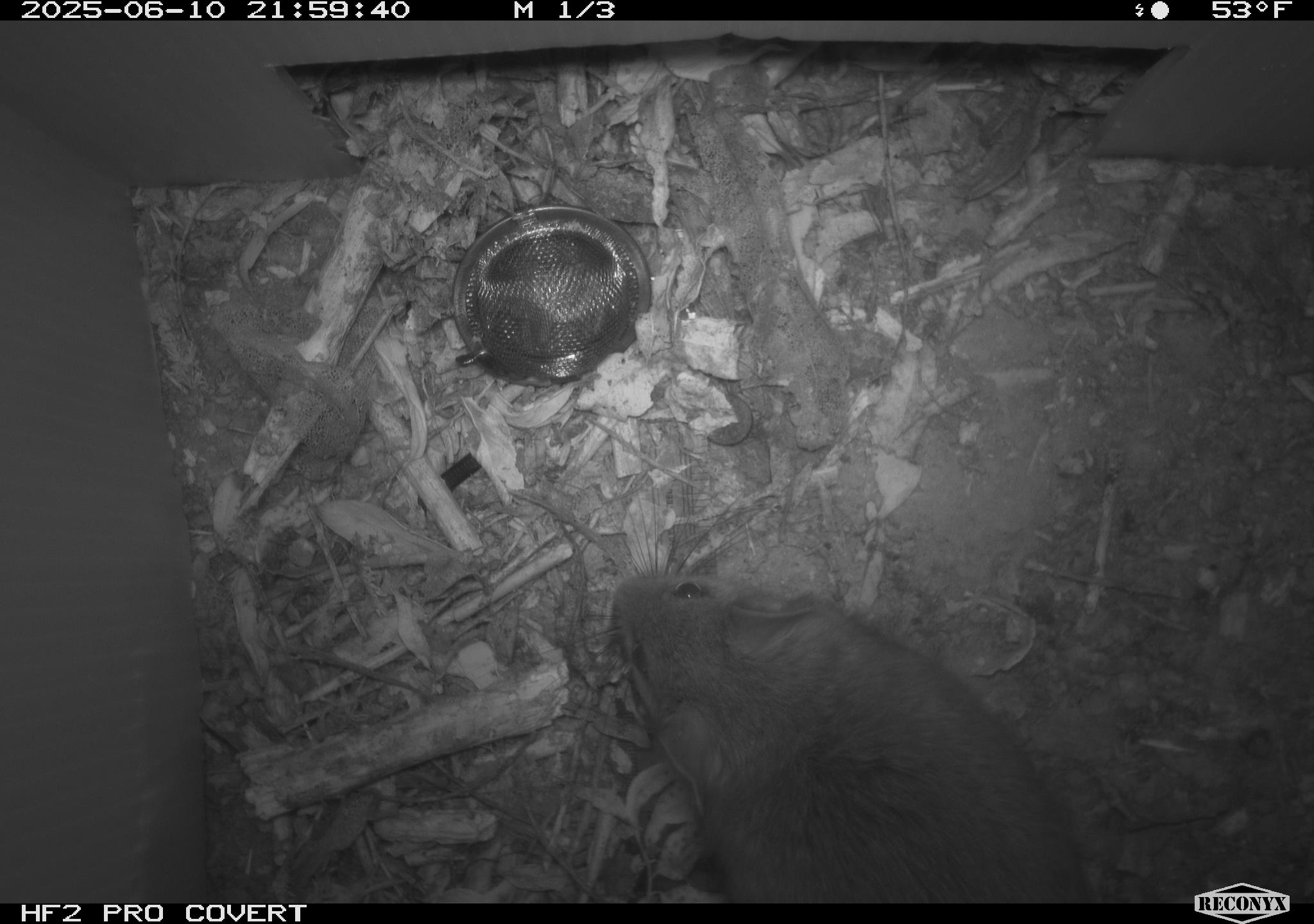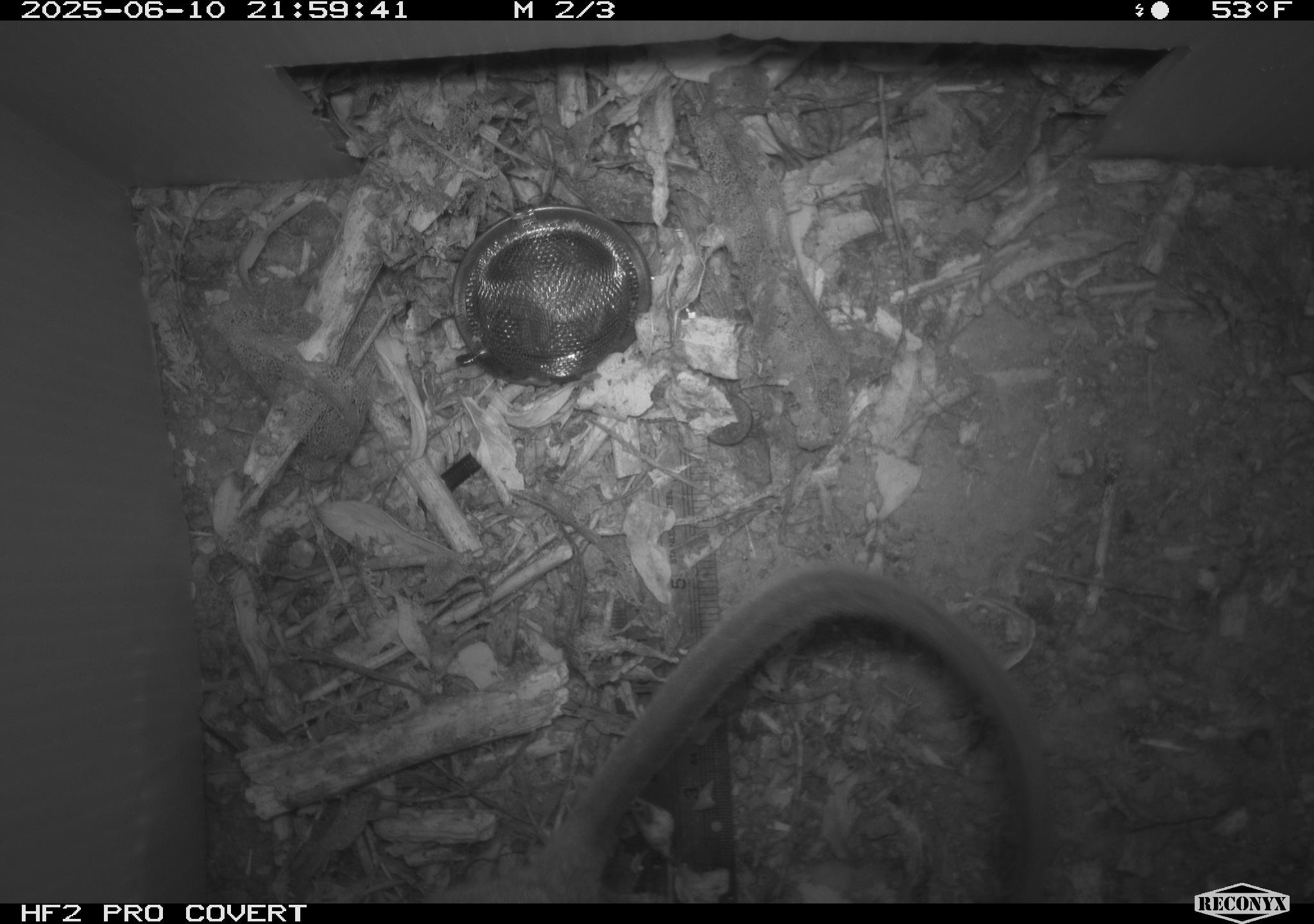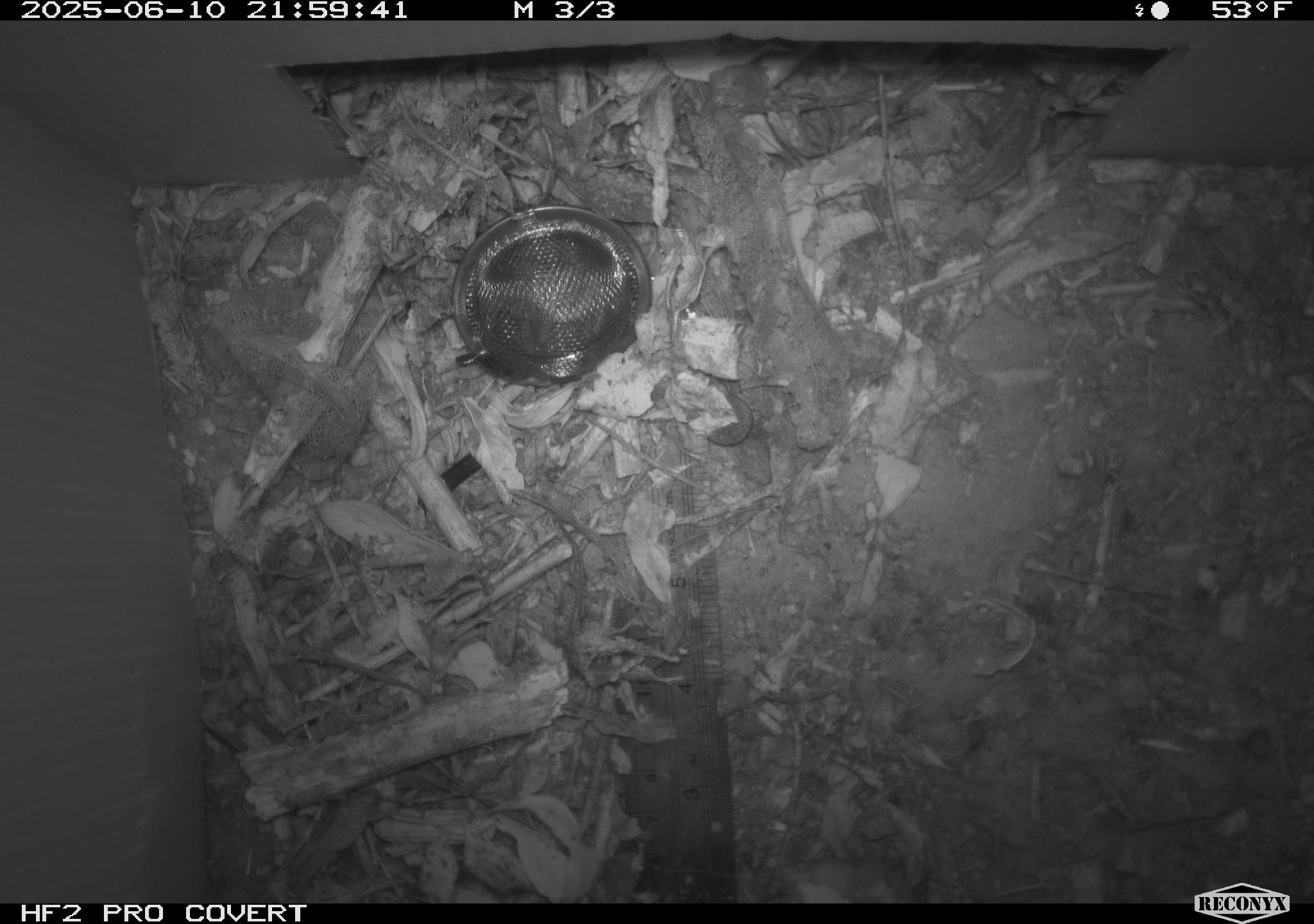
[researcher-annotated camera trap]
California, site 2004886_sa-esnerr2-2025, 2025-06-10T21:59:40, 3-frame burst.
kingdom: Animalia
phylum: Chordata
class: Mammalia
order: Rodentia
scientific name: Rodentia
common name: rodent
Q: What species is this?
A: Rodent (Rodentia).